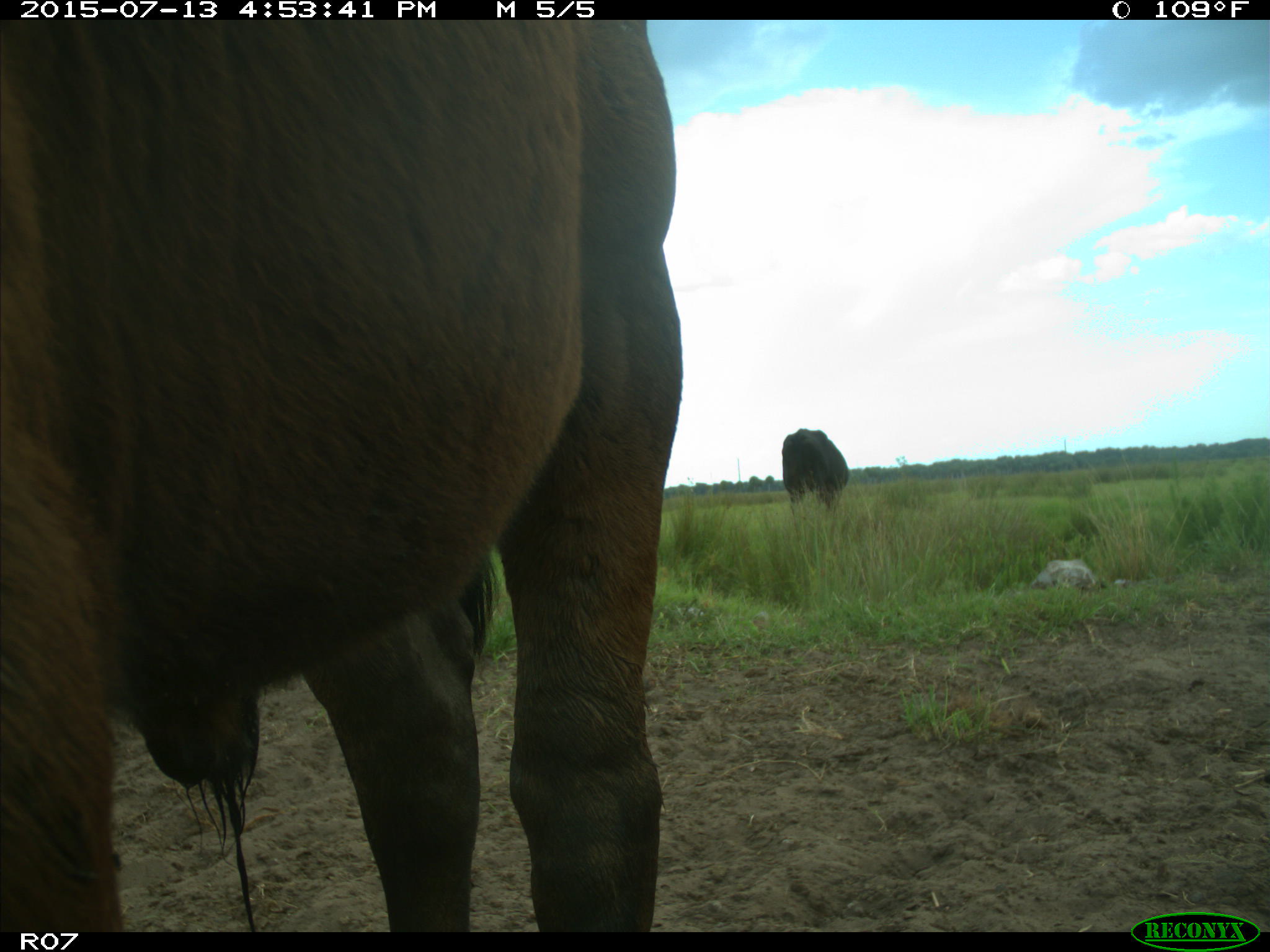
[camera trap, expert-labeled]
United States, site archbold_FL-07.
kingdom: Animalia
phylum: Chordata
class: Mammalia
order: Artiodactyla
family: Bovidae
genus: Bos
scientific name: Bos taurus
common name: domestic cow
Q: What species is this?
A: Bos taurus (domestic cow).